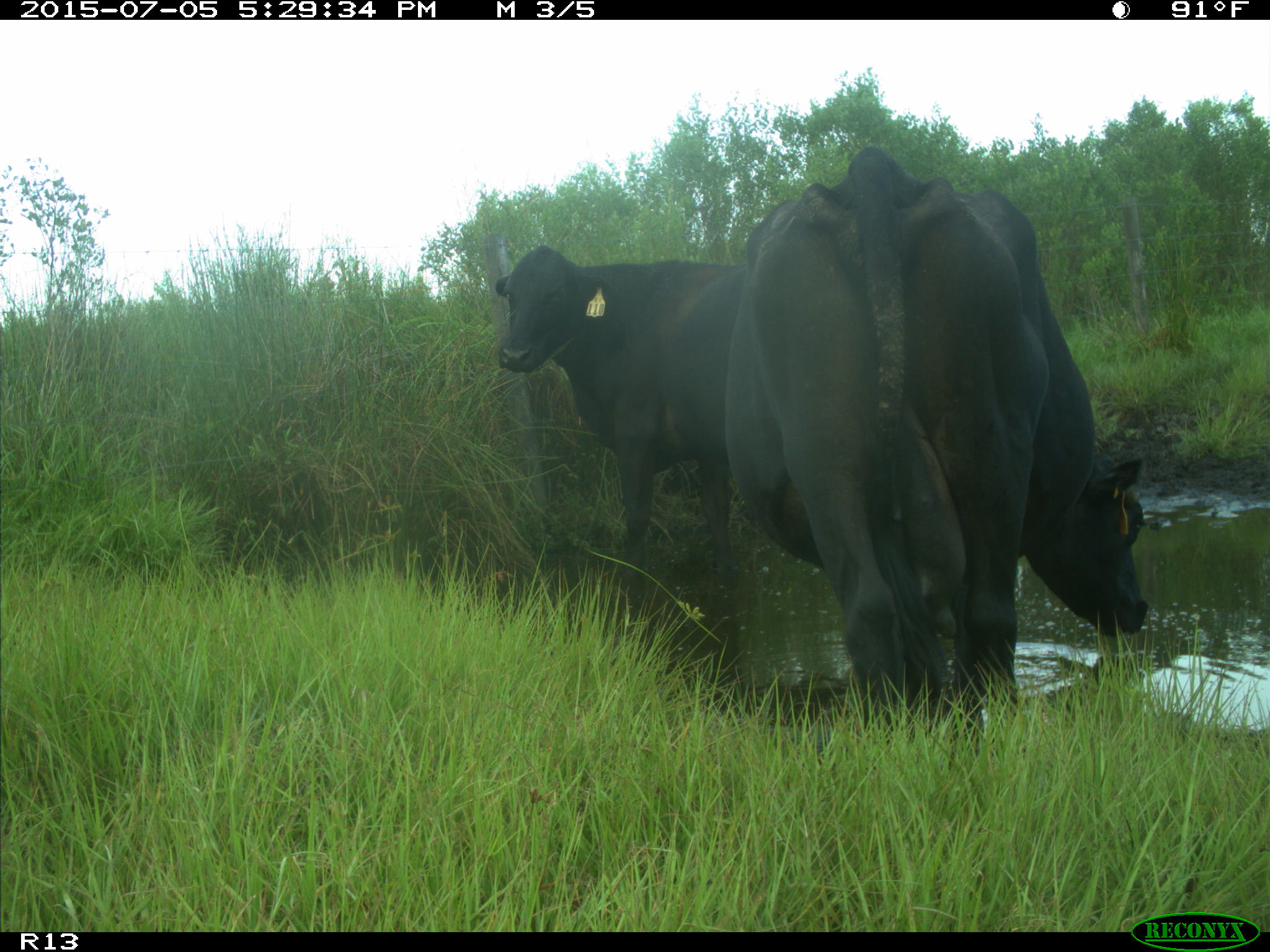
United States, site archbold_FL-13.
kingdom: Animalia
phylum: Chordata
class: Mammalia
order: Artiodactyla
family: Bovidae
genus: Bos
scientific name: Bos taurus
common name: domestic cow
Bos taurus (domestic cow).